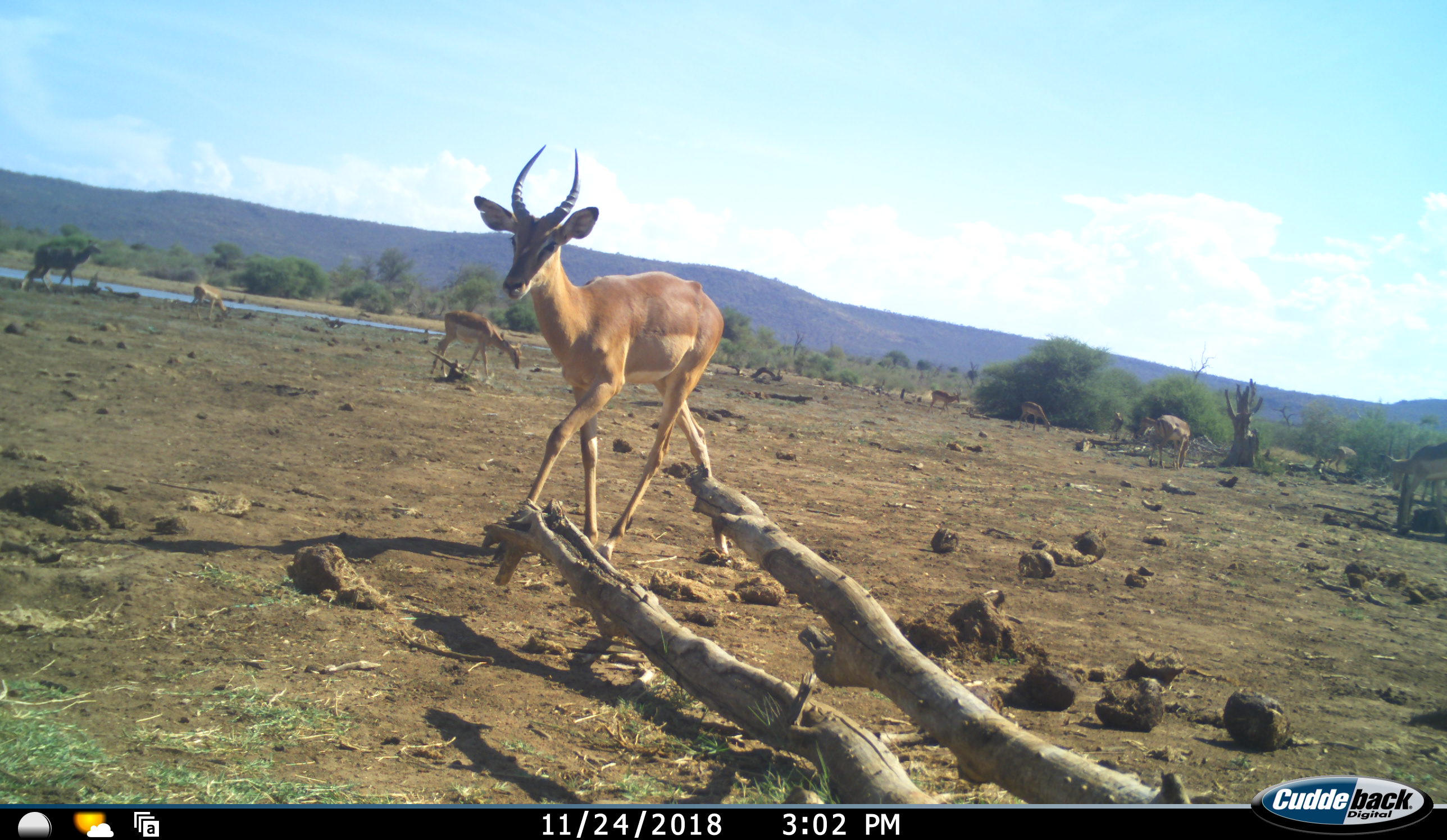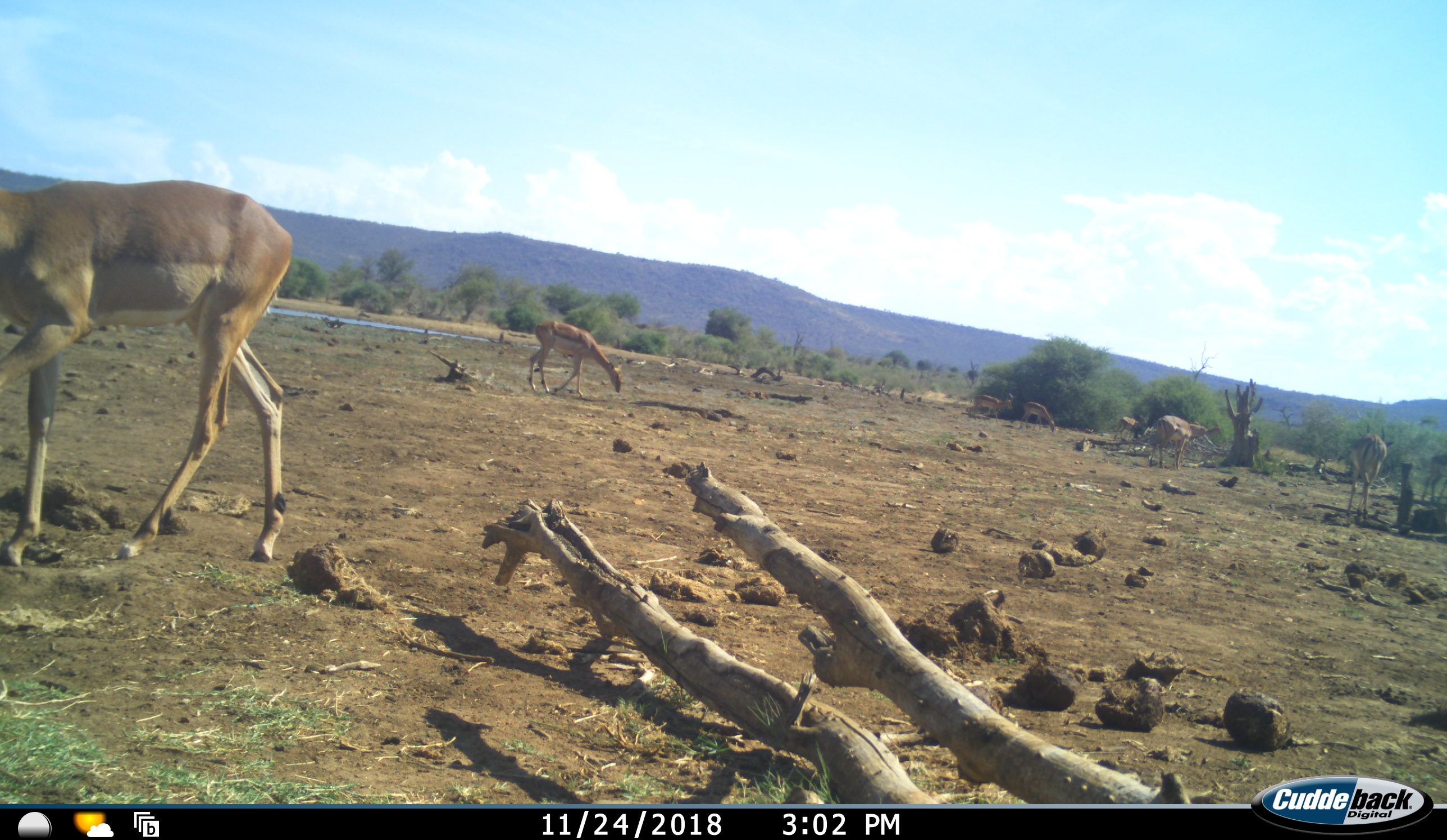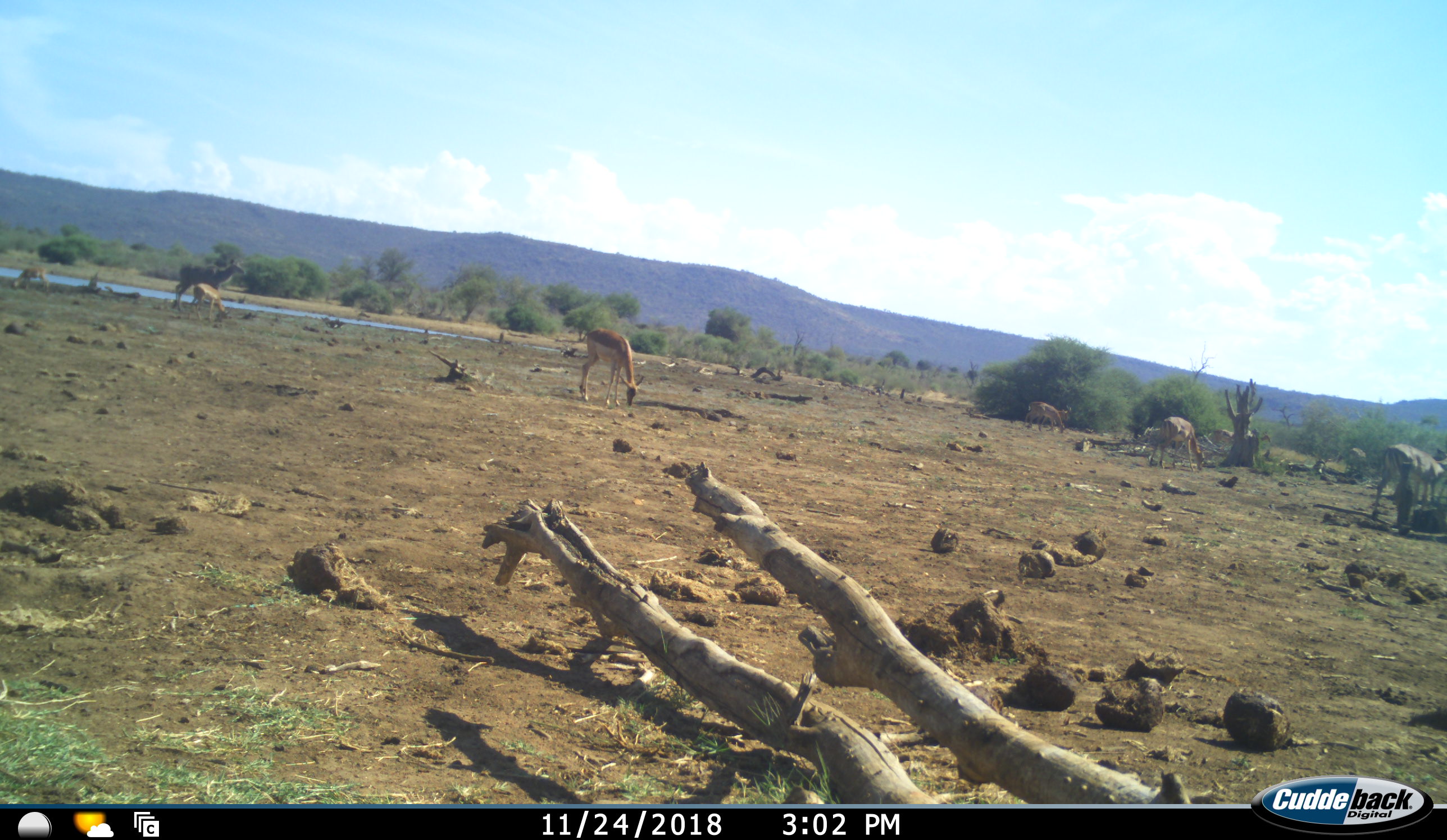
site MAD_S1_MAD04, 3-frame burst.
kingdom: Animalia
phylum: Chordata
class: Mammalia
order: Artiodactyla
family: Bovidae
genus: Aepyceros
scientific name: Aepyceros melampus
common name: impala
Impala (Aepyceros melampus), count 11-50. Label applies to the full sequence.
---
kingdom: Animalia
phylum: Chordata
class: Mammalia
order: Artiodactyla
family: Bovidae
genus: Tragelaphus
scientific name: Tragelaphus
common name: kudu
Kudu (Tragelaphus), count 1. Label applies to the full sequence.